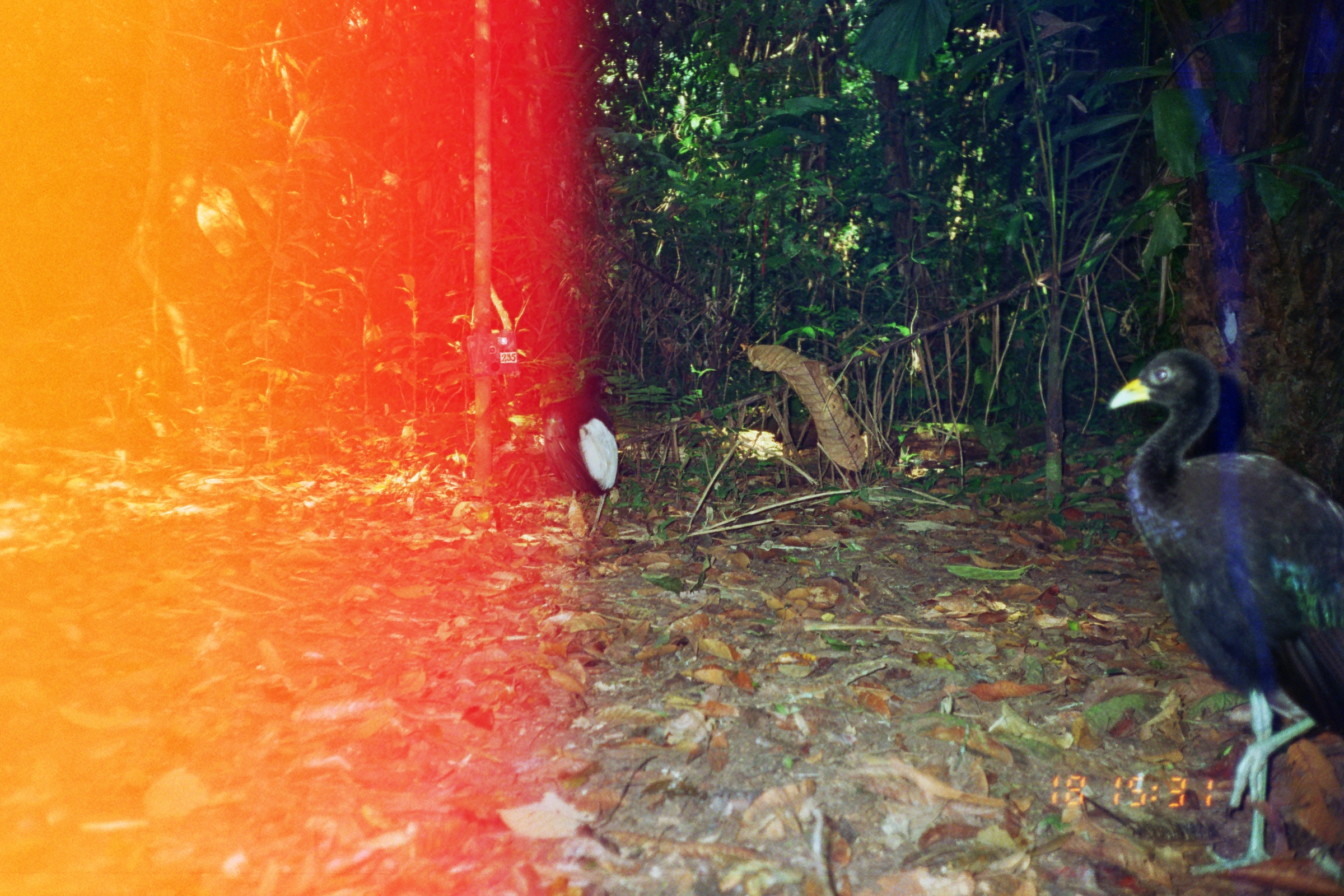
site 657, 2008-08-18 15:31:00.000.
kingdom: Animalia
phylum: Chordata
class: Aves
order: Gruiformes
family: Psophiidae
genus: Psophia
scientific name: Psophia leucoptera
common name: pale-winged trumpeter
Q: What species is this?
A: Psophia leucoptera (pale-winged trumpeter).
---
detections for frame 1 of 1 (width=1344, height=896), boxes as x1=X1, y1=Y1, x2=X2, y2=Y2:
psophia leucoptera: x1=1108, y1=346, x2=1344, y2=863; x1=541, y1=395, x2=618, y2=539